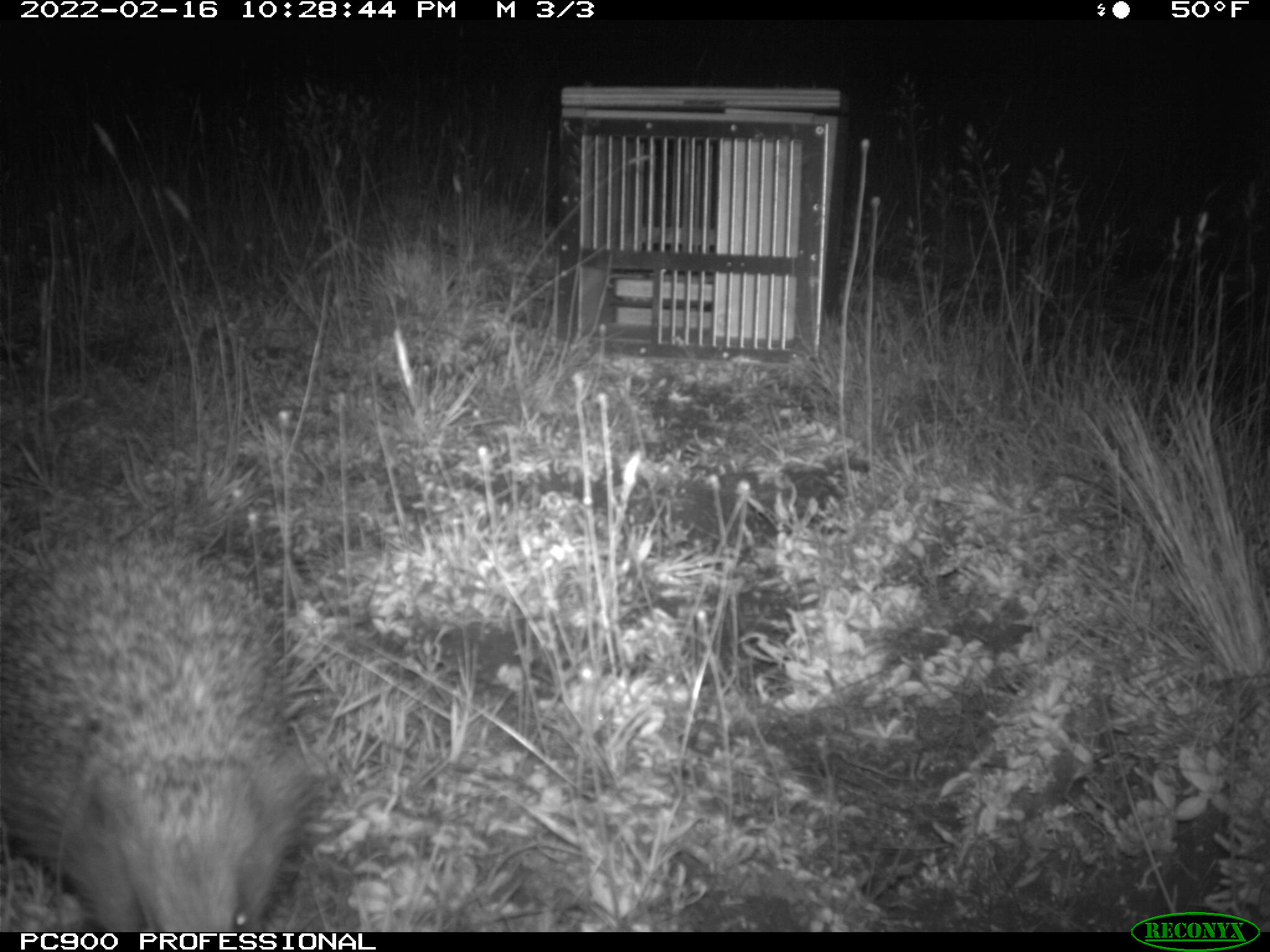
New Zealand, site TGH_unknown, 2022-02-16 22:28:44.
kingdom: Animalia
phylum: Chordata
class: Mammalia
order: Eulipotyphla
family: Erinaceidae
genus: Erinaceus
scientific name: Erinaceus europaeus europaeus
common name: european hedgehog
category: hedgehog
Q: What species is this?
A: Hedgehog (european hedgehog) (Erinaceus europaeus europaeus).